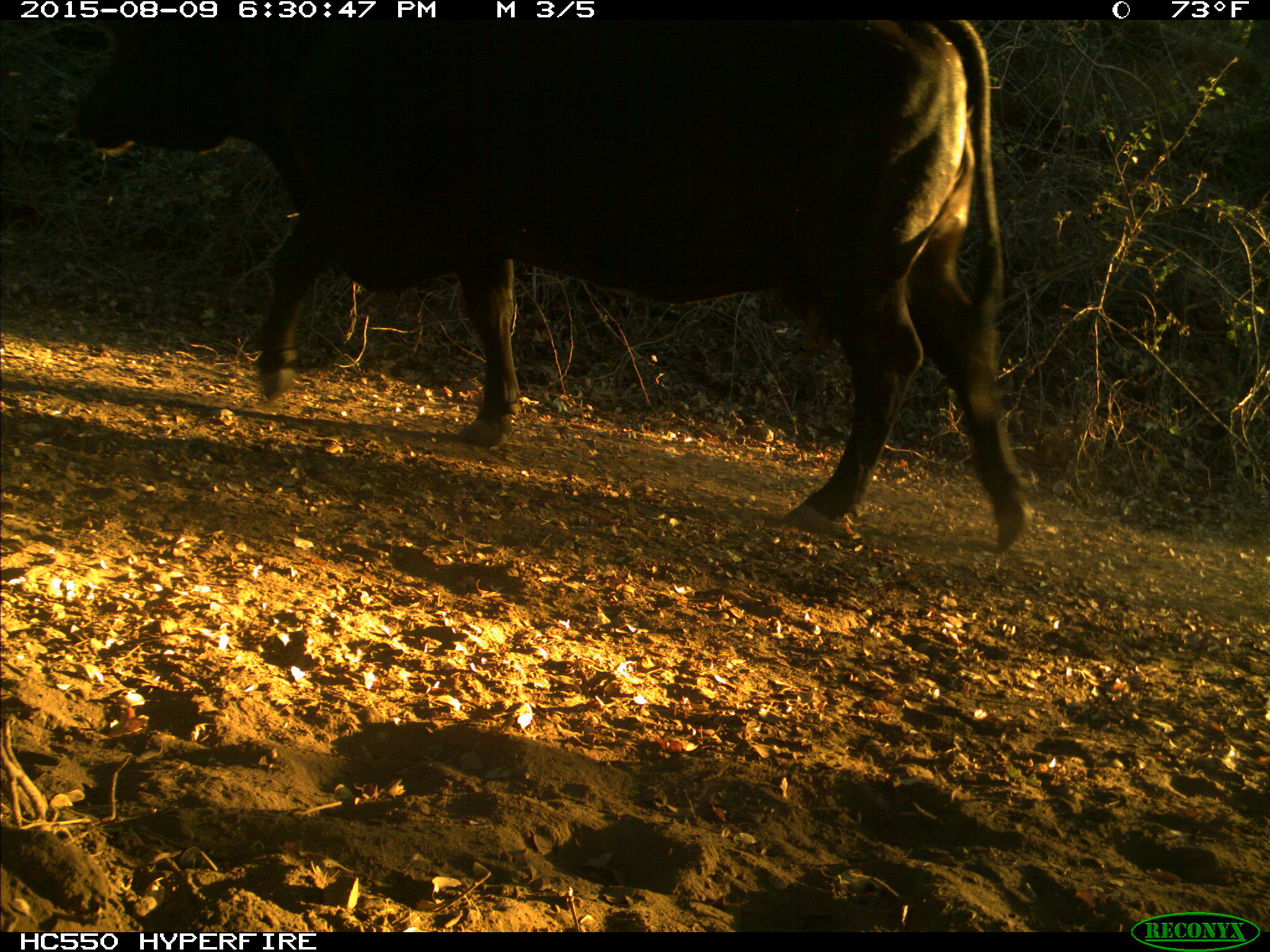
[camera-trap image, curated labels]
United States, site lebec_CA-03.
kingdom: Animalia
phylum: Chordata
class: Mammalia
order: Artiodactyla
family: Bovidae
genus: Bos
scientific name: Bos taurus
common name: domestic cow